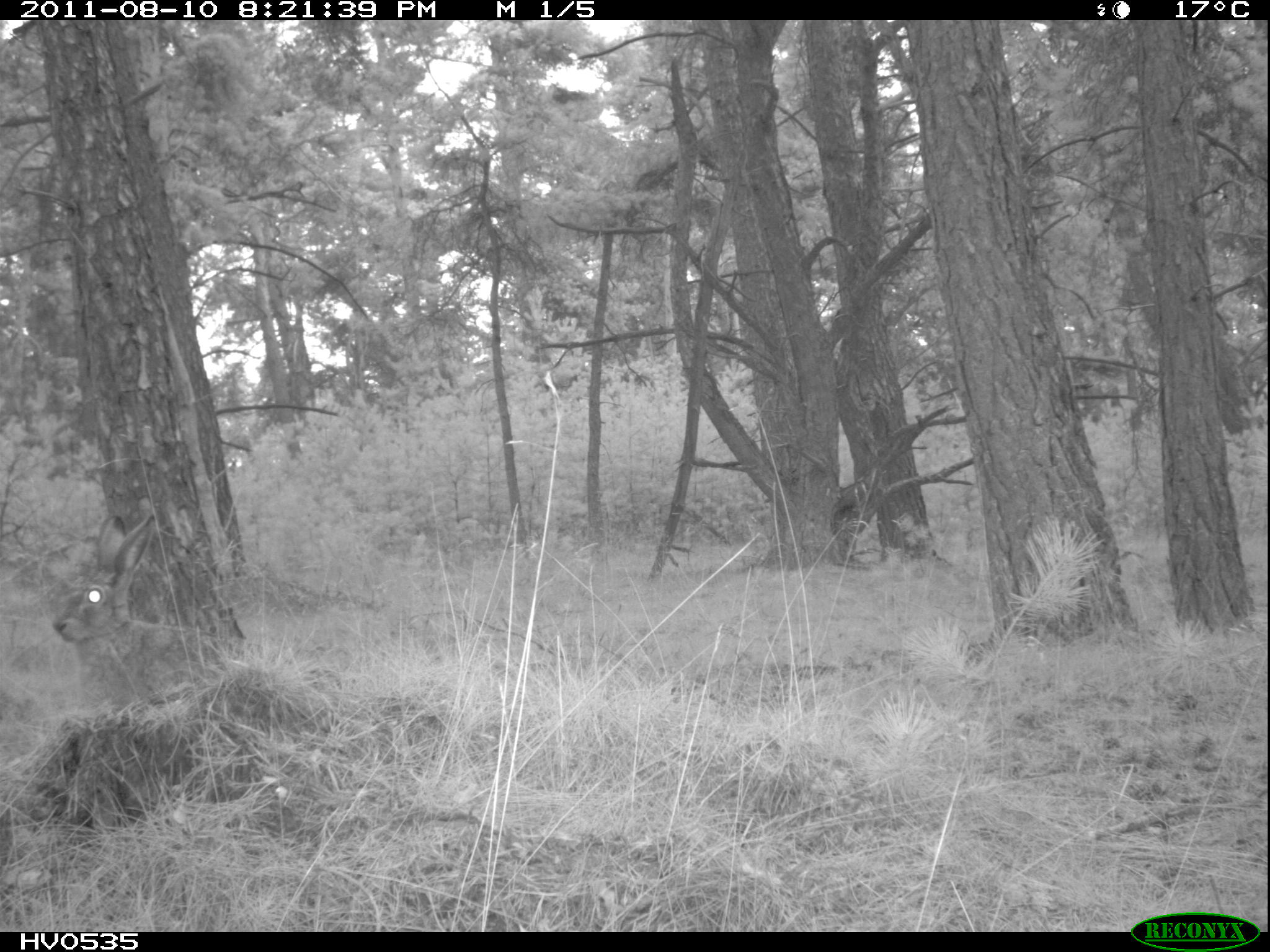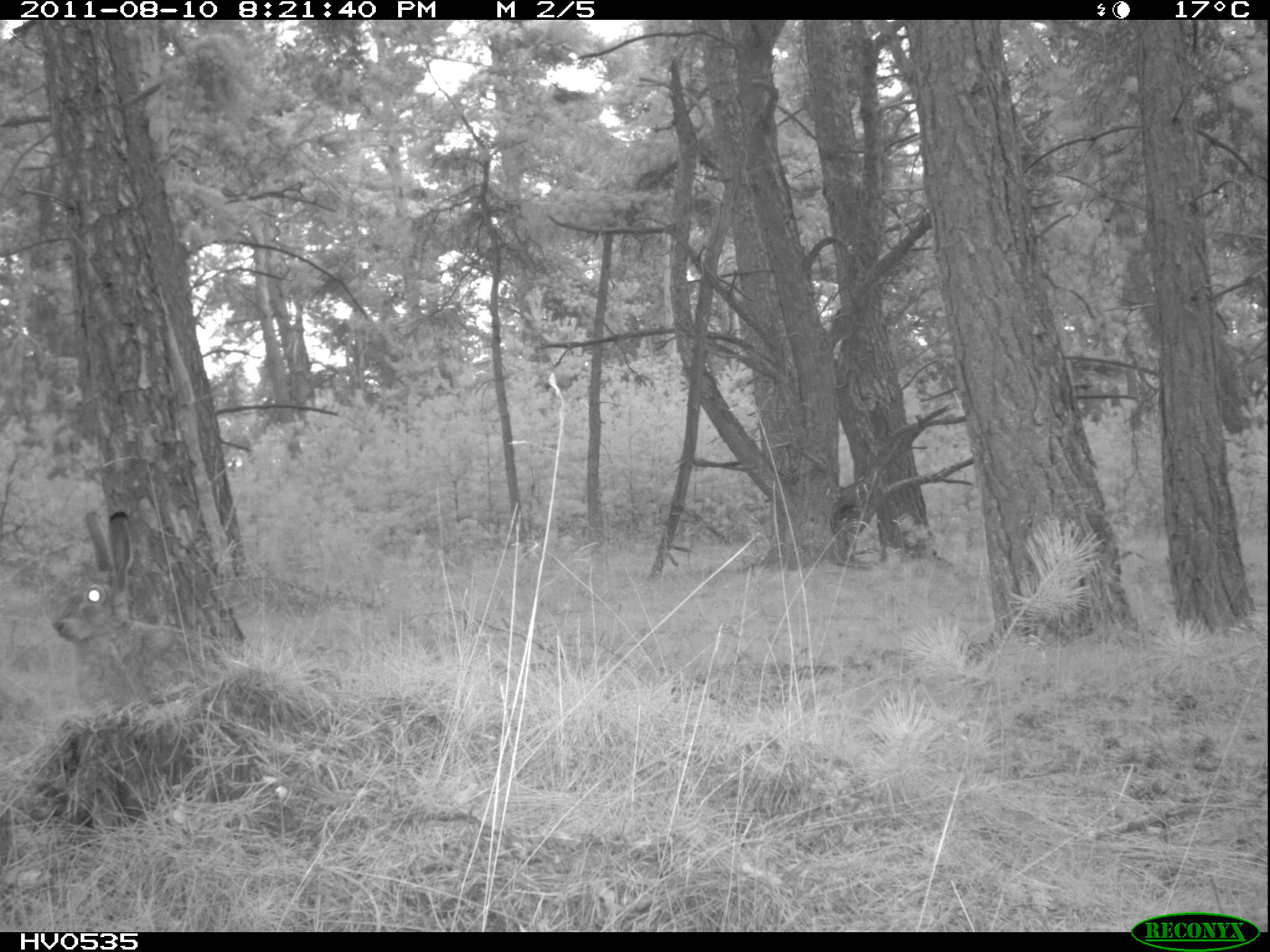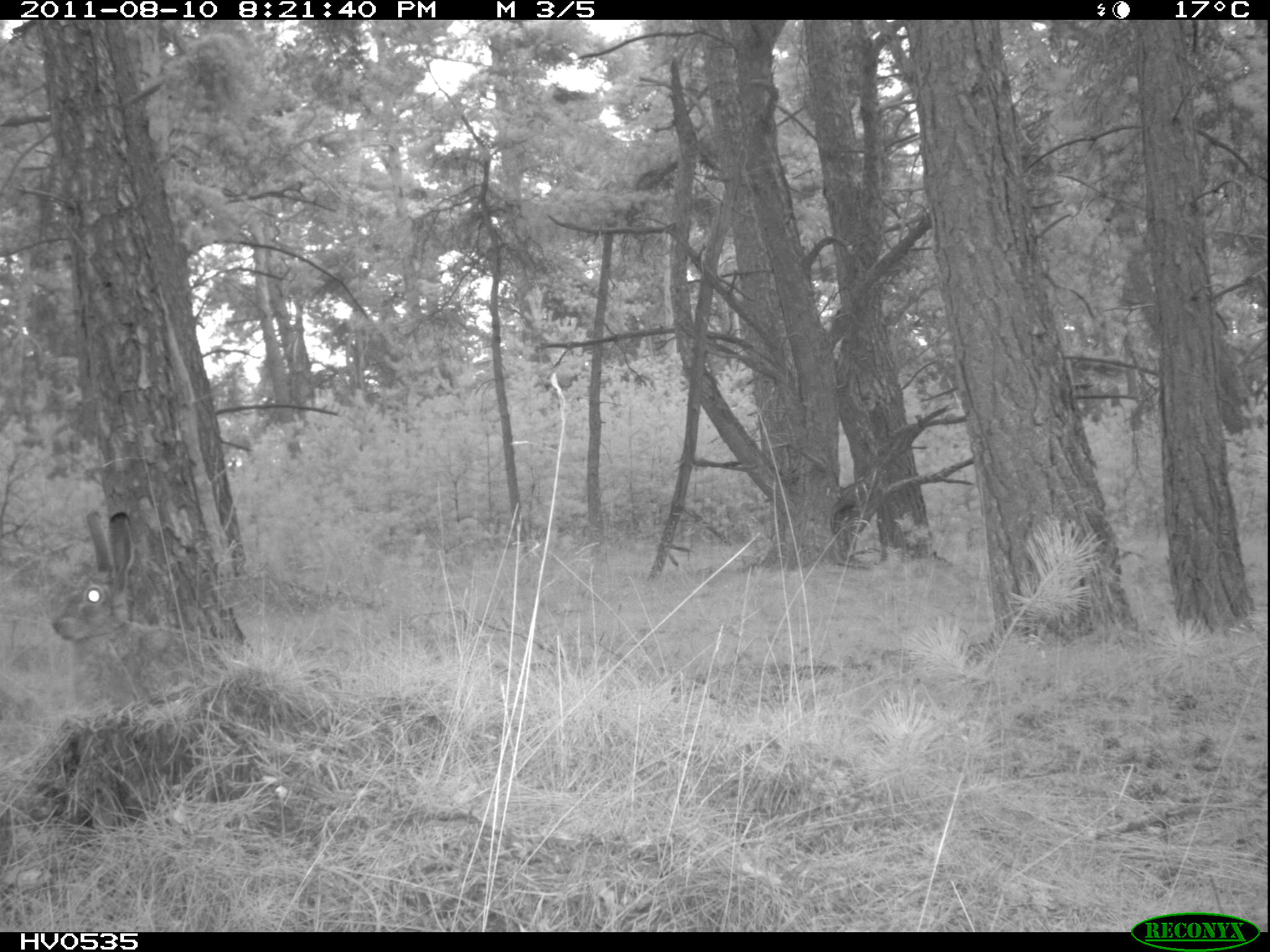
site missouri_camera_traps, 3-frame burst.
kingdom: Animalia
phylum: Chordata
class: Mammalia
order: Lagomorpha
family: Leporidae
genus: Lepus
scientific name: Lepus europaeus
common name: european hare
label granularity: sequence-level